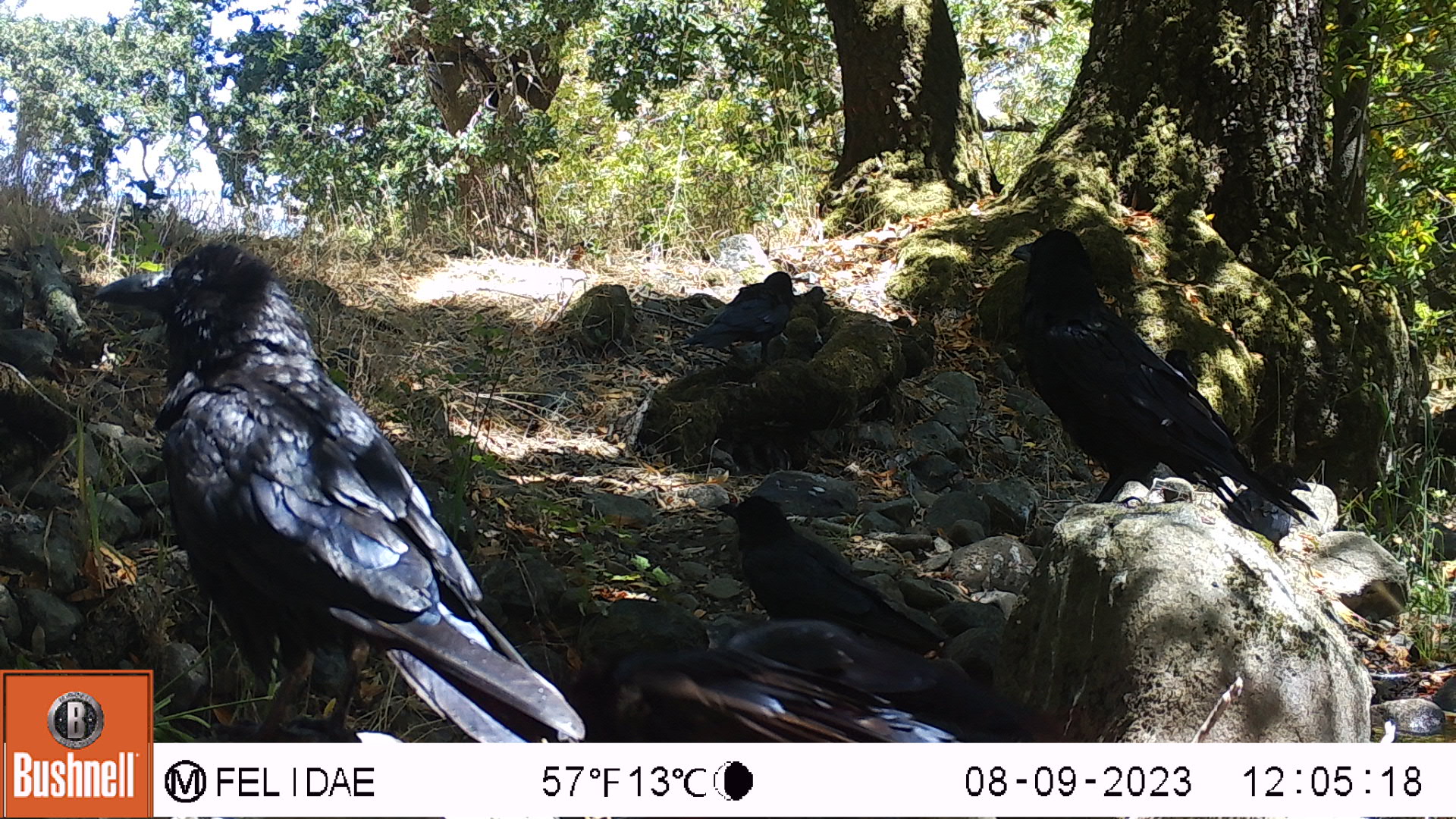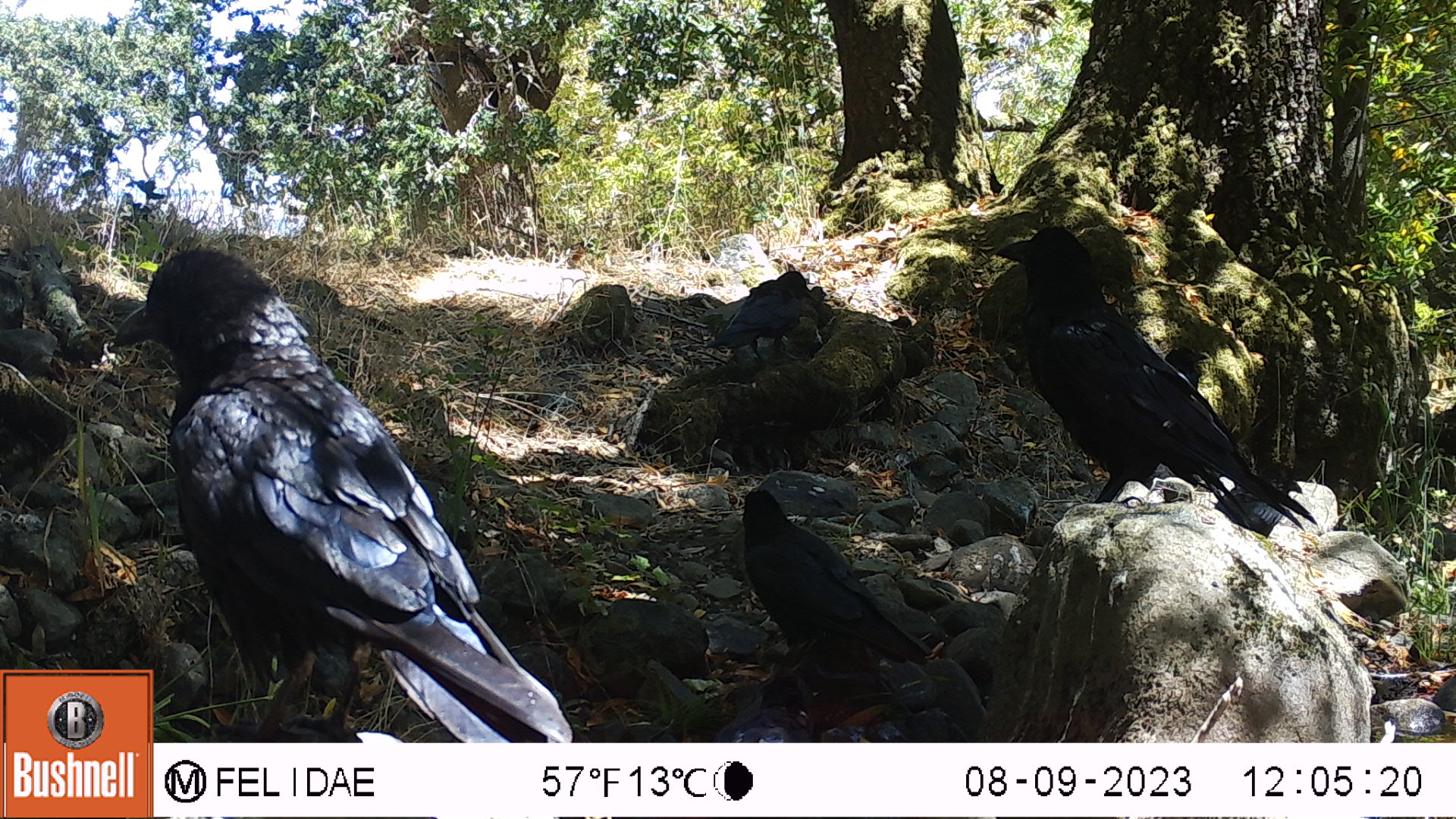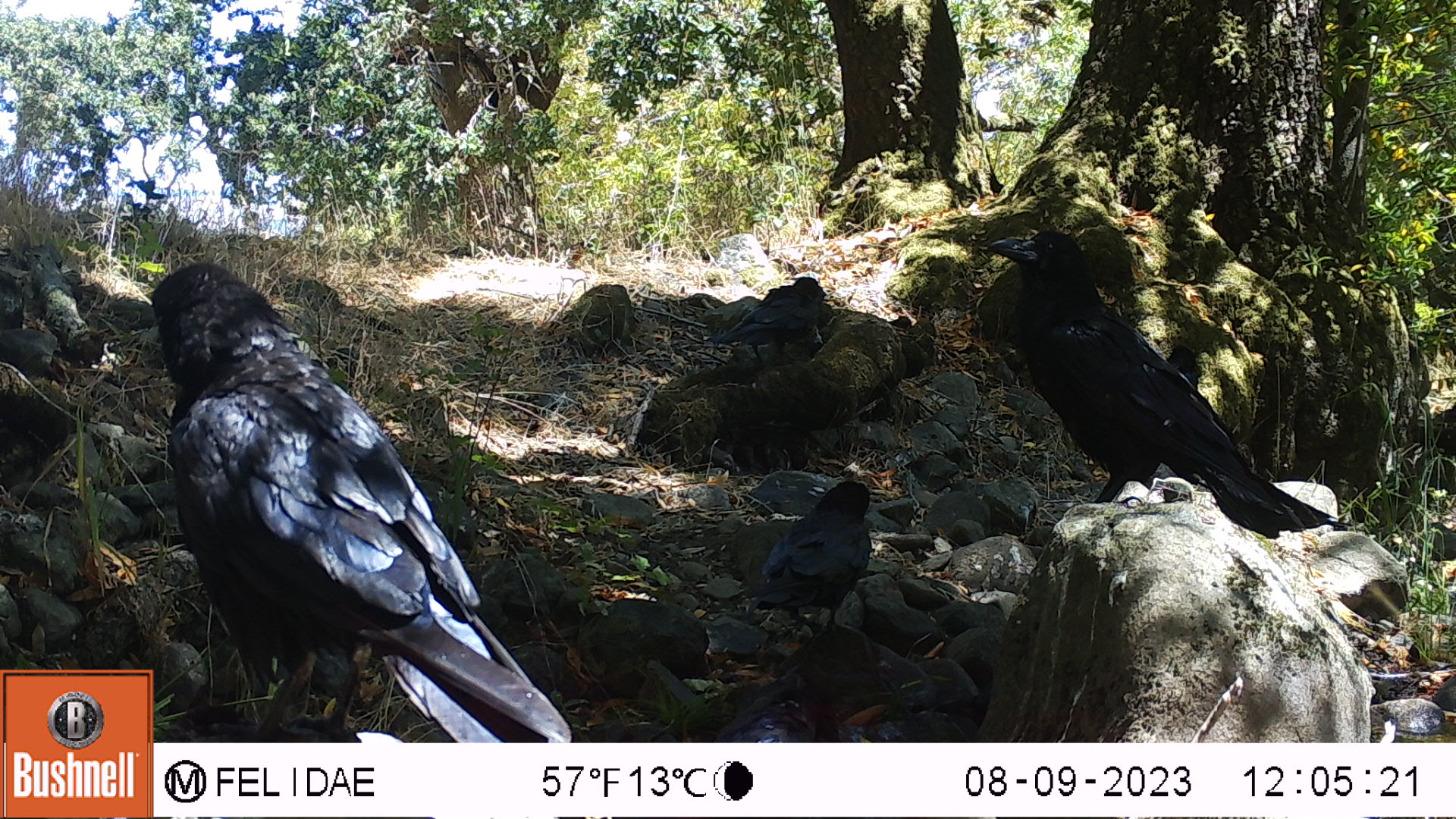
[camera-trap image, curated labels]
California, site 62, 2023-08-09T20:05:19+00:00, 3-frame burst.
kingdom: Animalia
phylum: Chordata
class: Aves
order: Passeriformes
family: Corvidae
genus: Corvus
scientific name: Corvus brachyrhynchos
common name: american crow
American crow (Corvus brachyrhynchos).